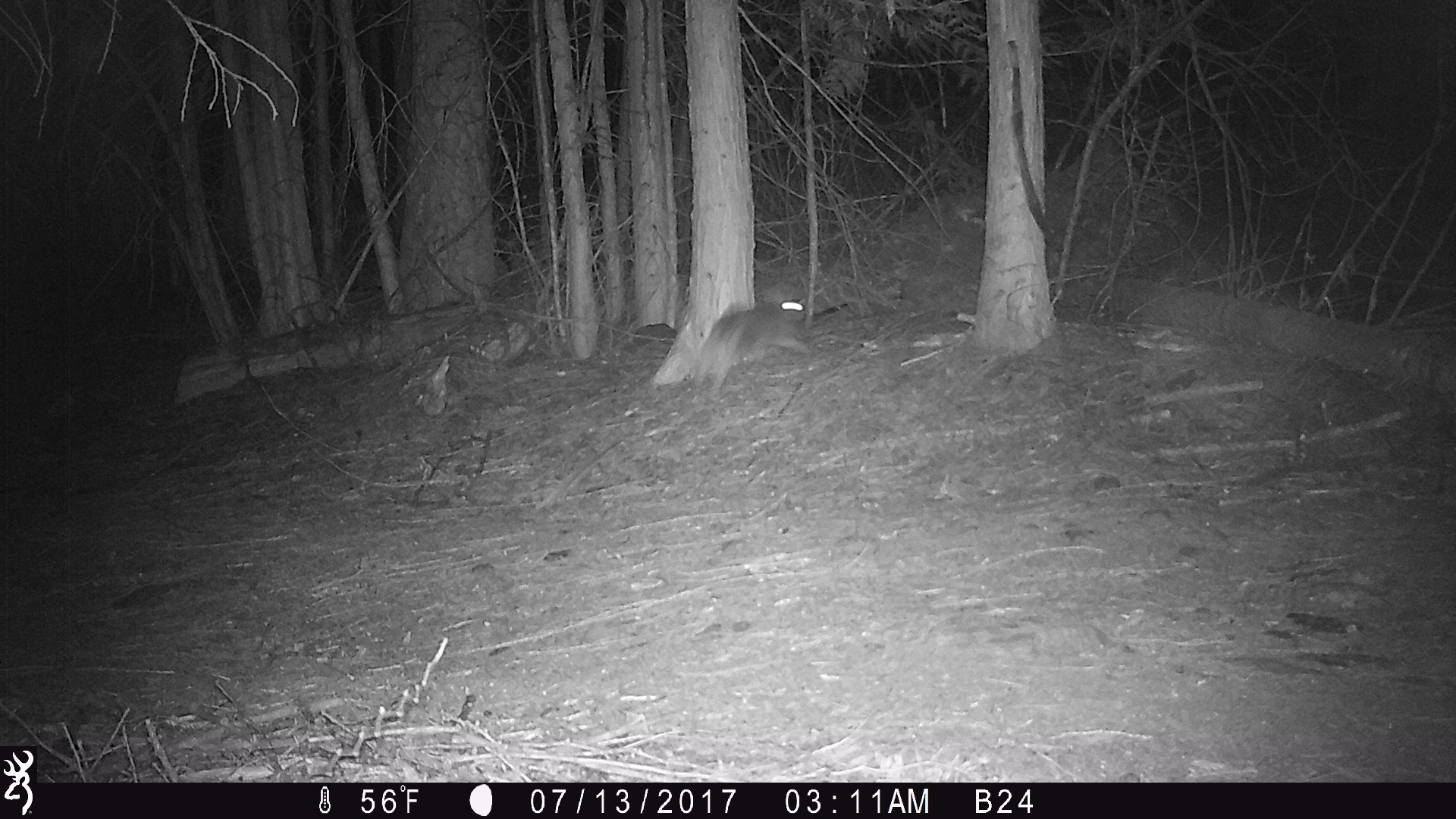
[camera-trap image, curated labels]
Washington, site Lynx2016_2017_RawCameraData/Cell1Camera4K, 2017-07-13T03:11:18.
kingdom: Animalia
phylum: Chordata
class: Mammalia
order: Lagomorpha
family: Leporidae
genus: Lepus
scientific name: Lepus americanus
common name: snowshoe hare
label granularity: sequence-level